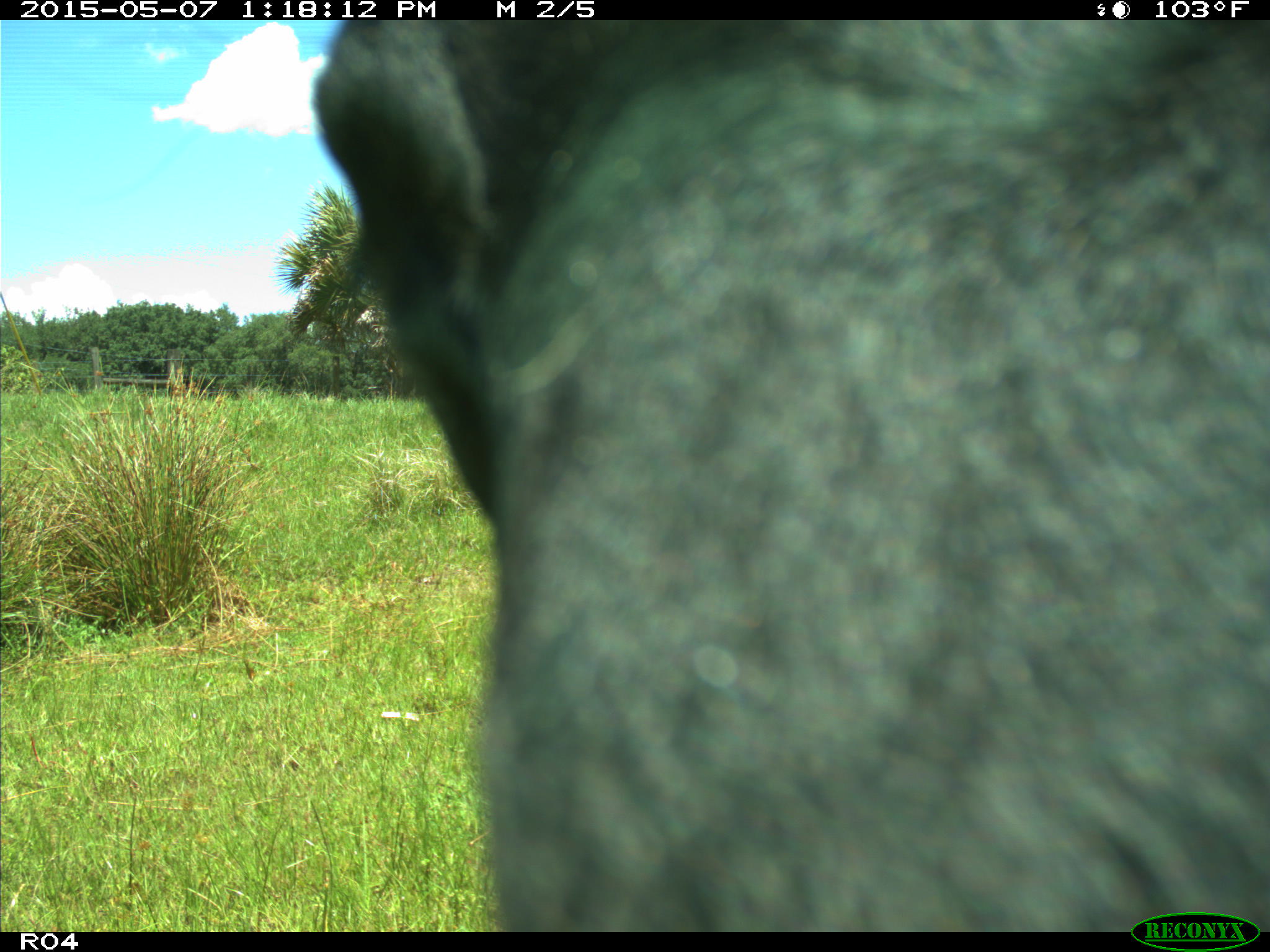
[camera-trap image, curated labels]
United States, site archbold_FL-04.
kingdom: Animalia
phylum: Chordata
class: Mammalia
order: Artiodactyla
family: Bovidae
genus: Bos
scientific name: Bos taurus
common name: domestic cow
Bos taurus (domestic cow).